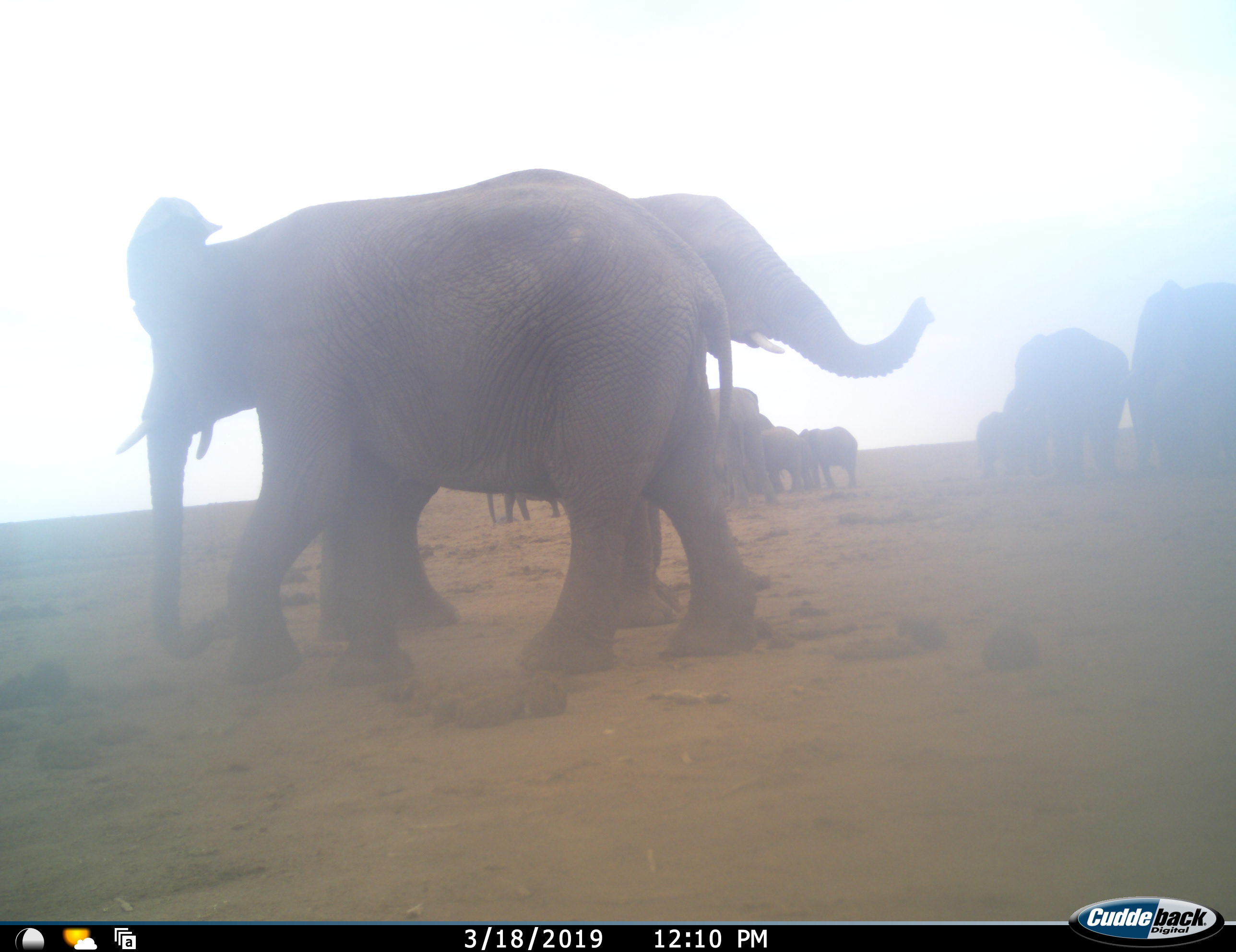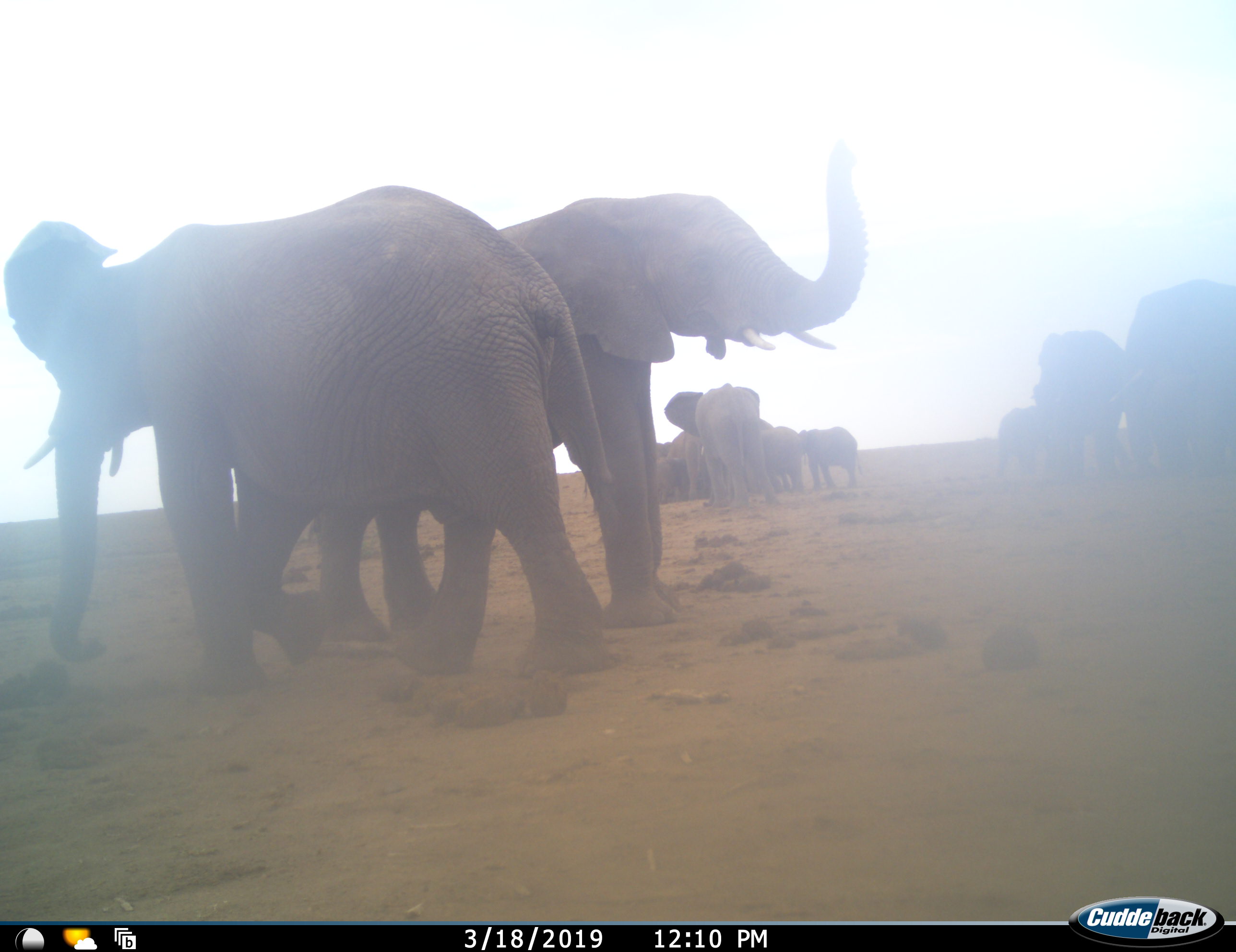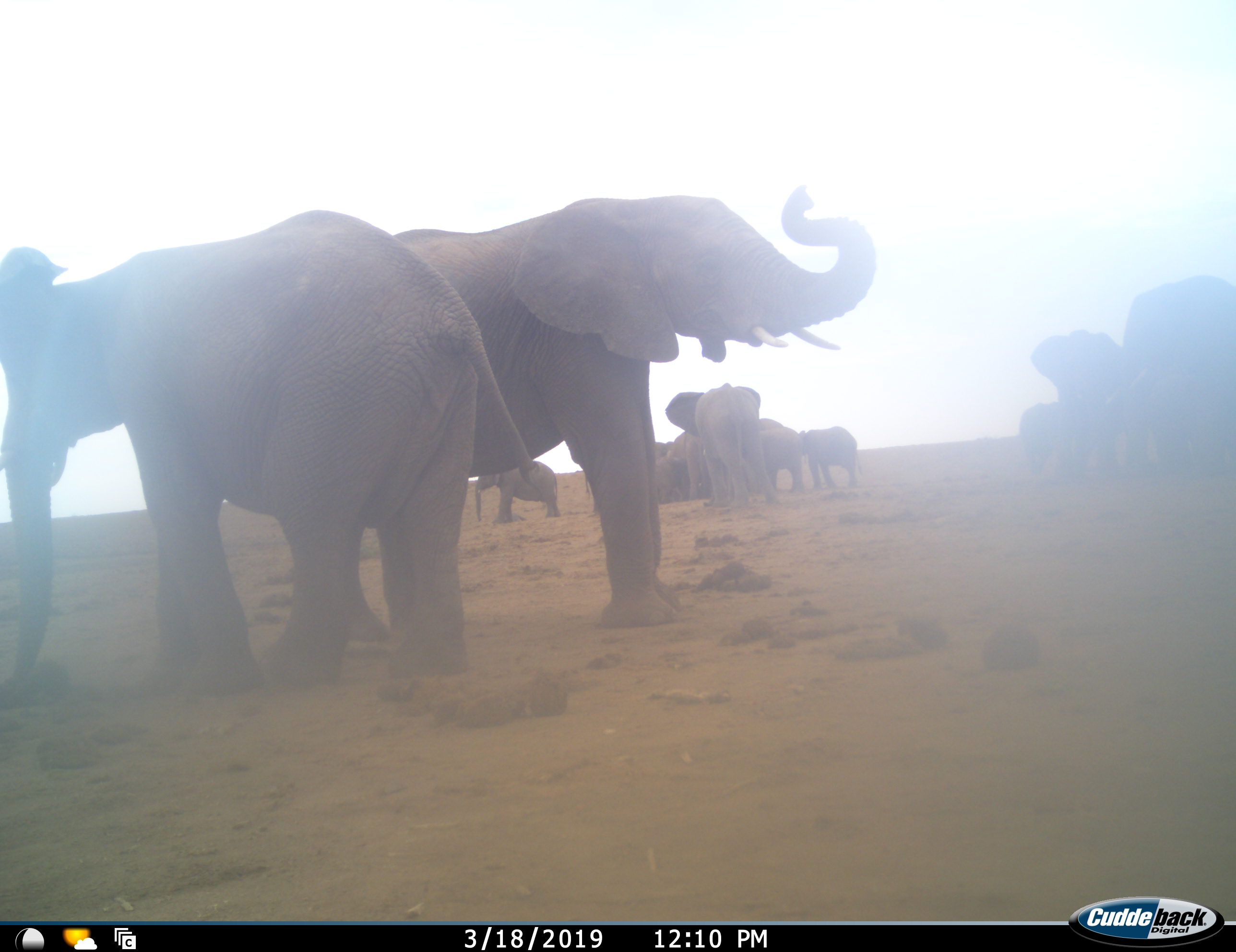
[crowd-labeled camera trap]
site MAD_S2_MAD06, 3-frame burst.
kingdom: Animalia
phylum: Chordata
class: Mammalia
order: Proboscidea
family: Elephantidae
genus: Loxodonta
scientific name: Loxodonta africana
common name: african bush elephant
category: elephant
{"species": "elephant (african bush elephant) (Loxodonta africana)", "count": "11-50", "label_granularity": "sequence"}